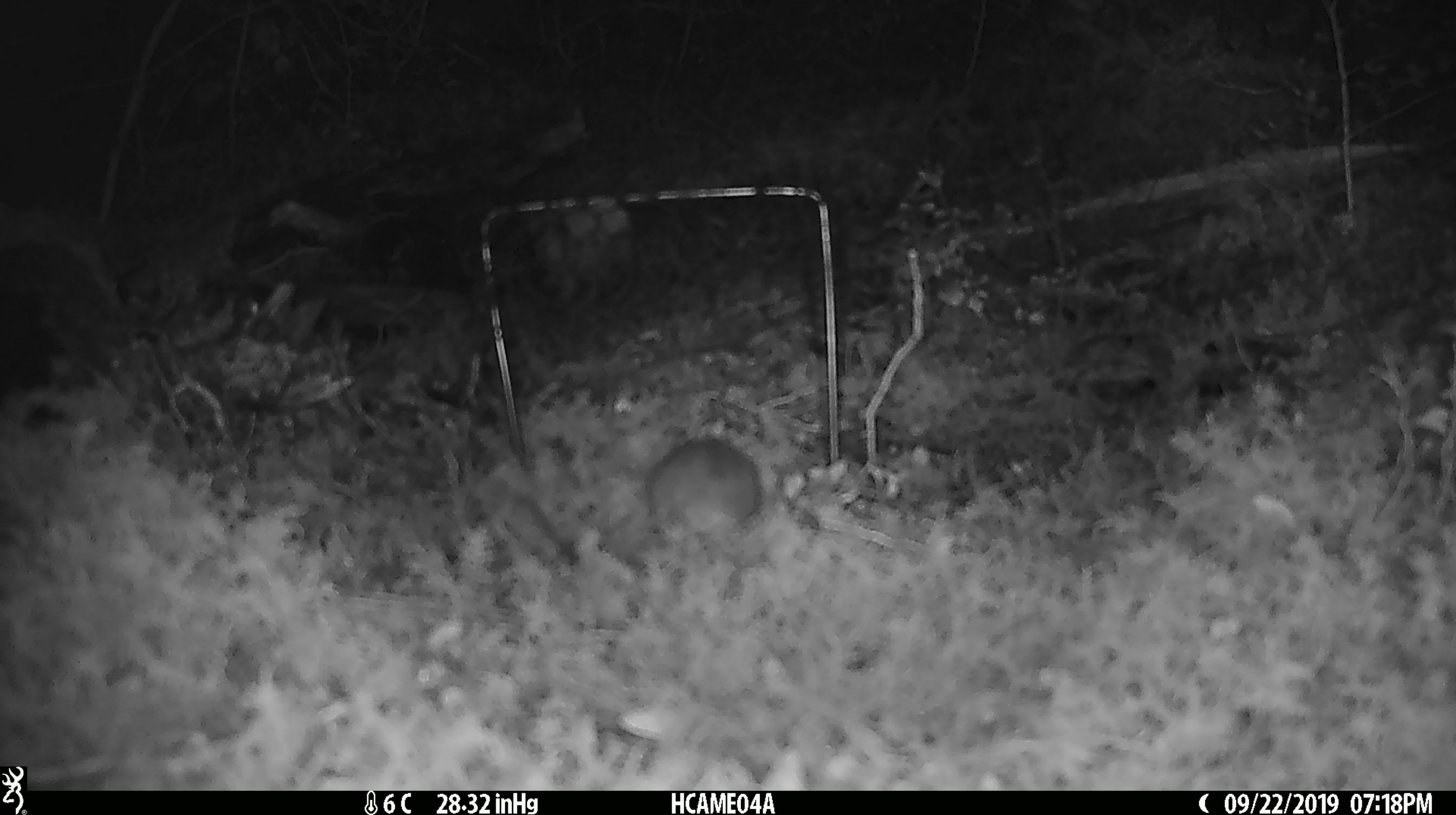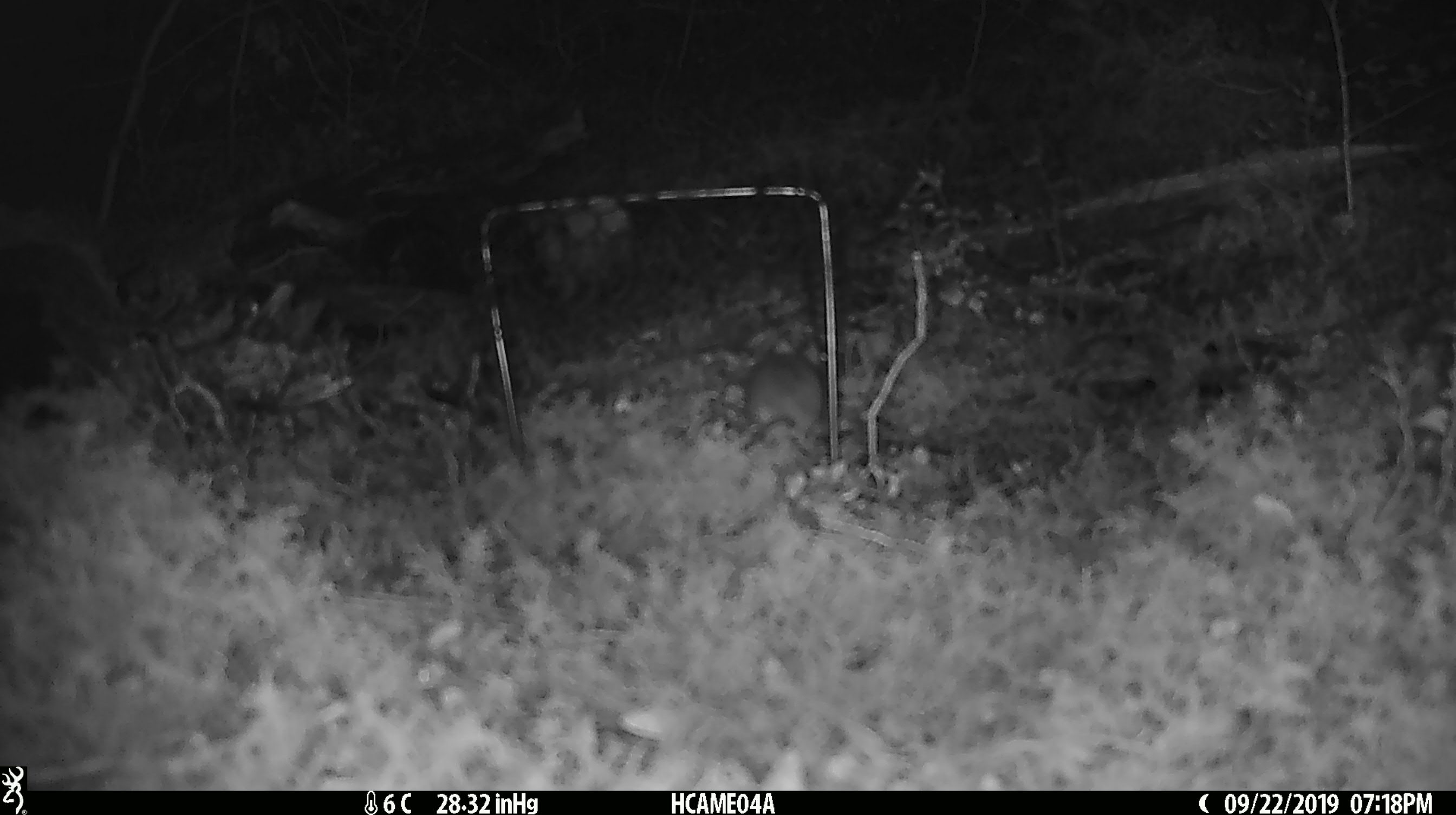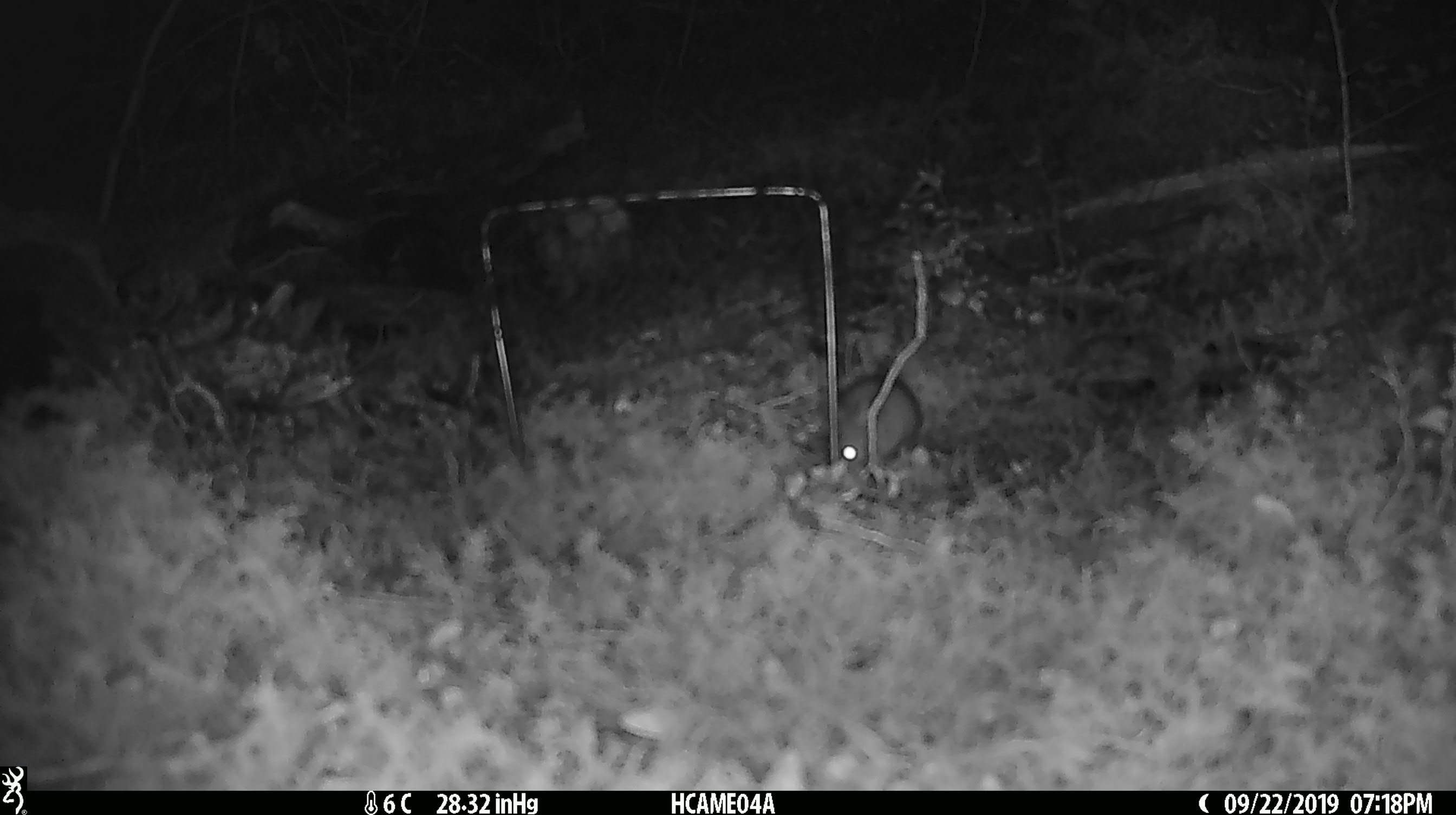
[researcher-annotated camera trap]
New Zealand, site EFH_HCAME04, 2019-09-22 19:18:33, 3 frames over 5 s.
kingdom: Animalia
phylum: Chordata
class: Mammalia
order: Rodentia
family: Muridae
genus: Mus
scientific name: Mus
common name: mouse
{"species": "mouse (Mus)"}